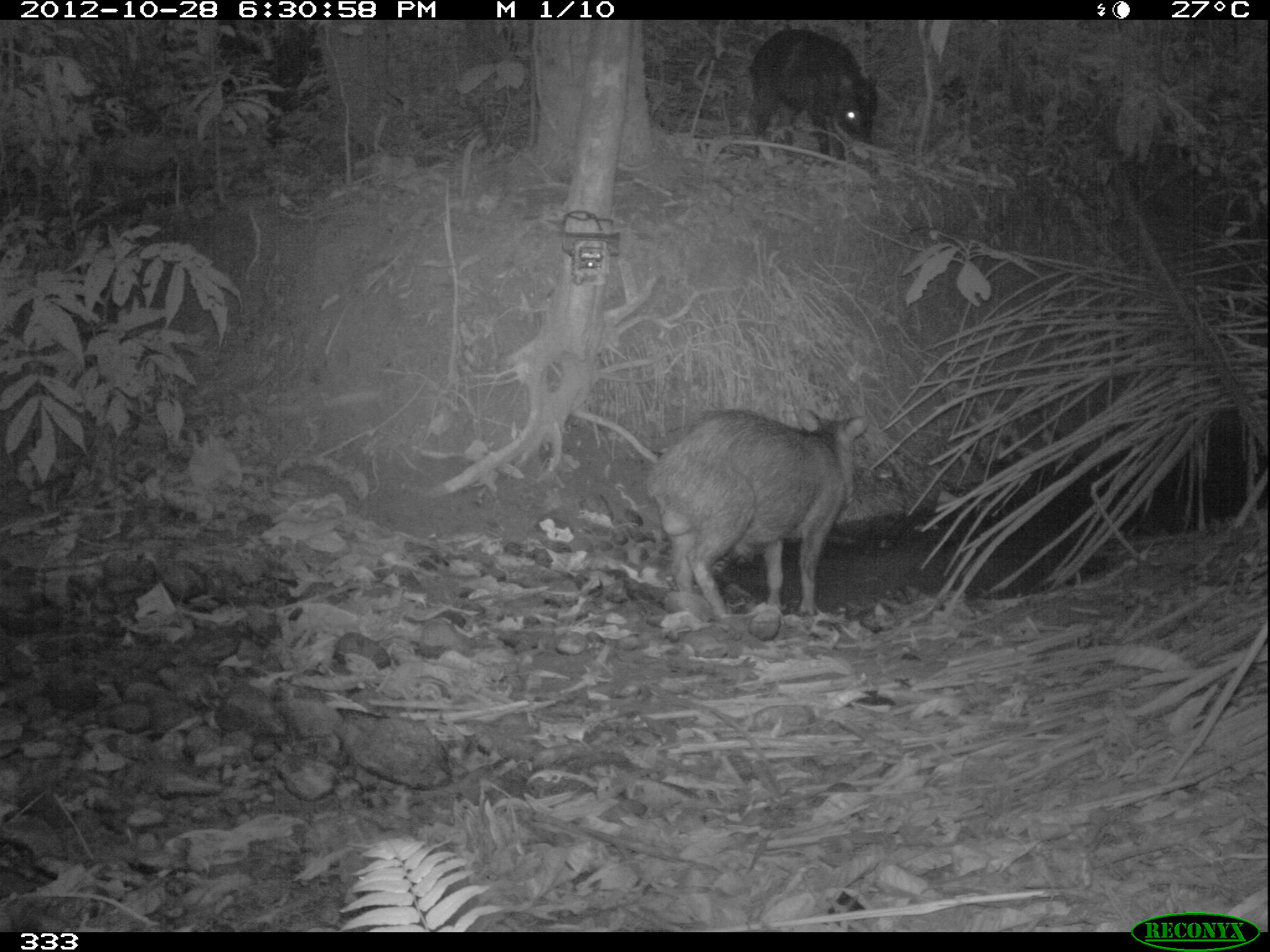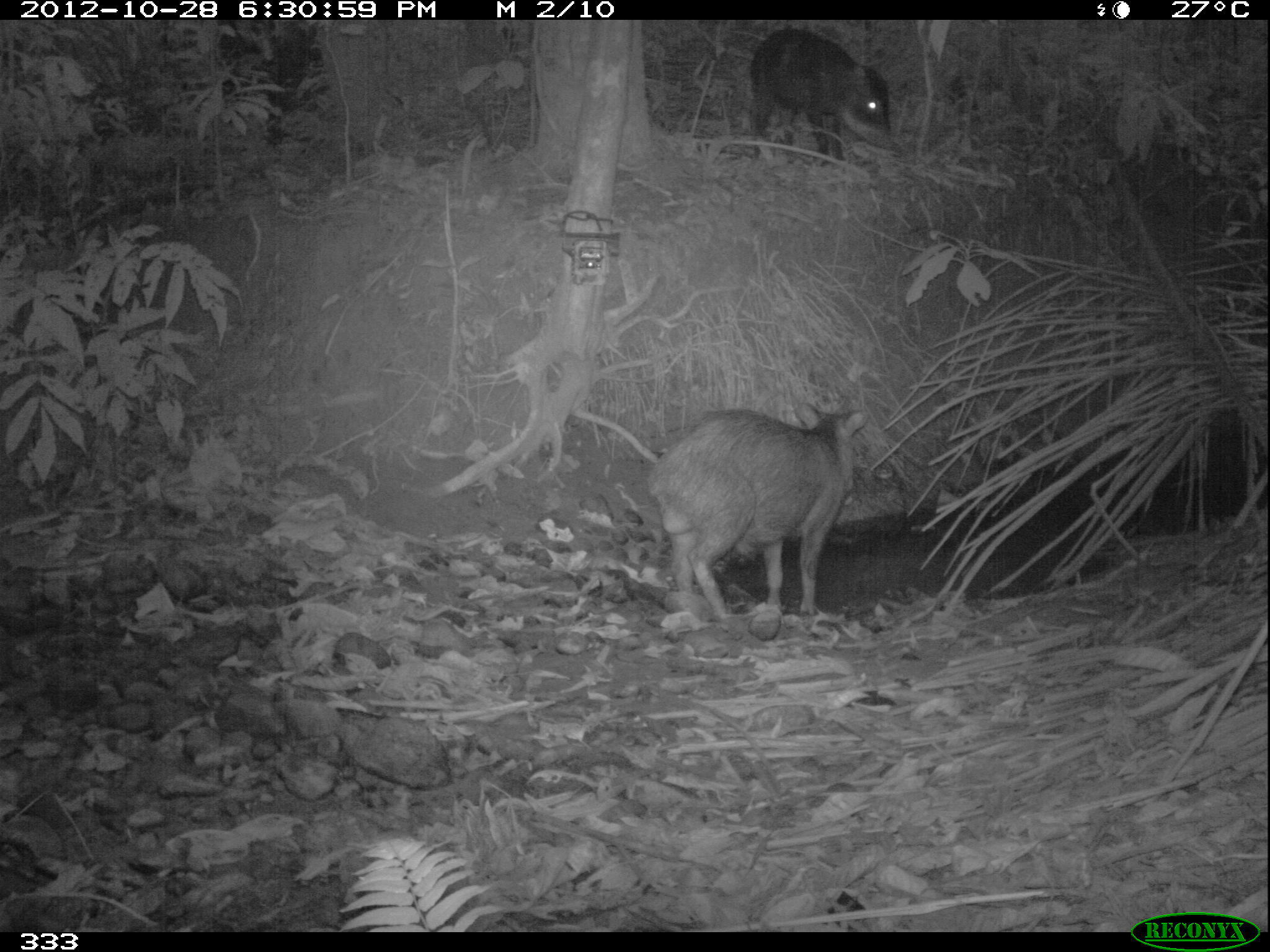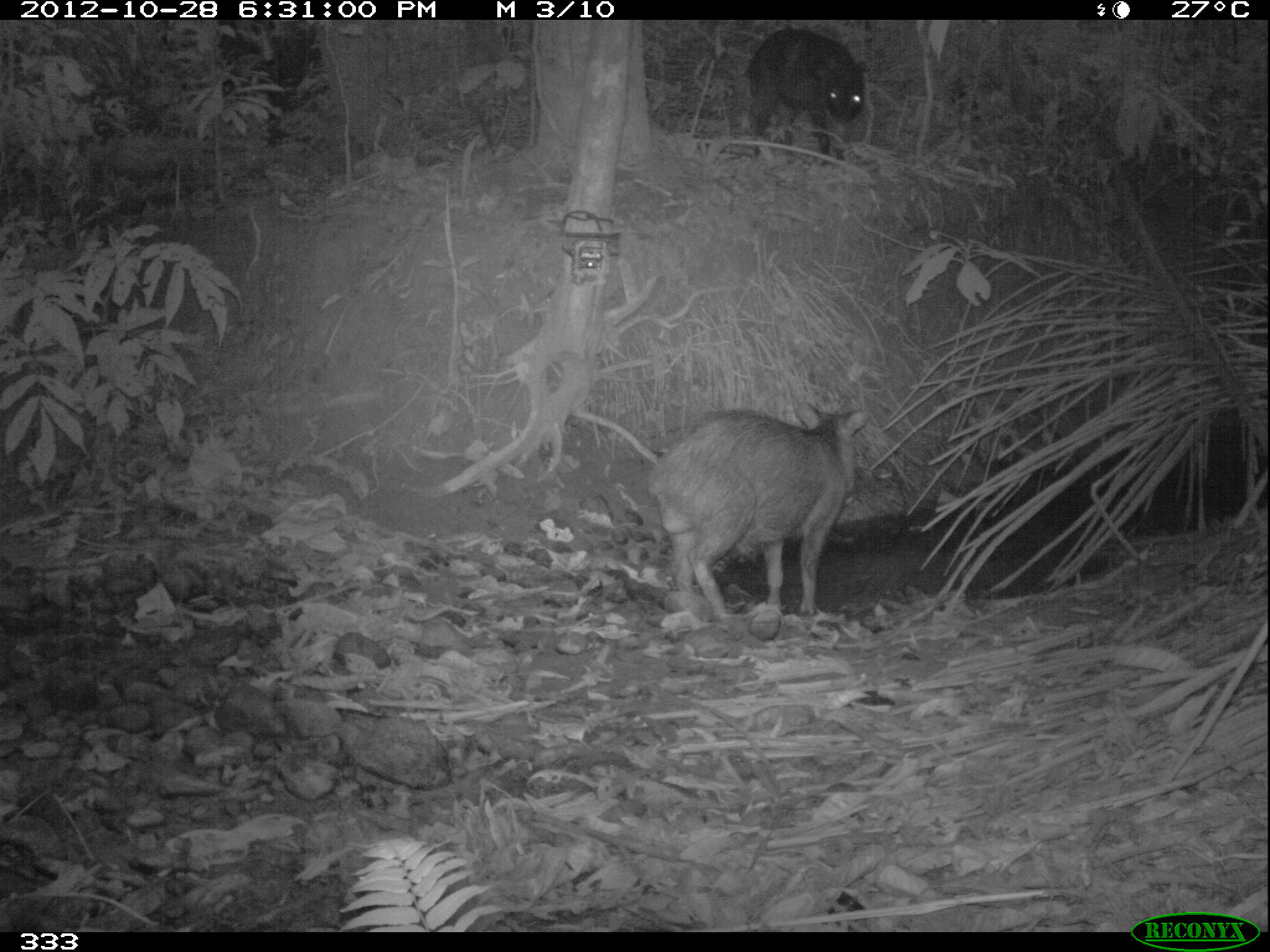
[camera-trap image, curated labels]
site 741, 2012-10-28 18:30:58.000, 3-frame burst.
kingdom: Animalia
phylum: Chordata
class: Mammalia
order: Artiodactyla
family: Tayassuidae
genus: Tayassu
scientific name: Tayassu pecari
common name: white-lipped peccary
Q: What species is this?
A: Tayassu pecari (white-lipped peccary).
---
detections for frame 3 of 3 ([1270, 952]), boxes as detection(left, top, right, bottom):
tayassu pecari: detection(645, 400, 868, 618); detection(741, 28, 868, 164)